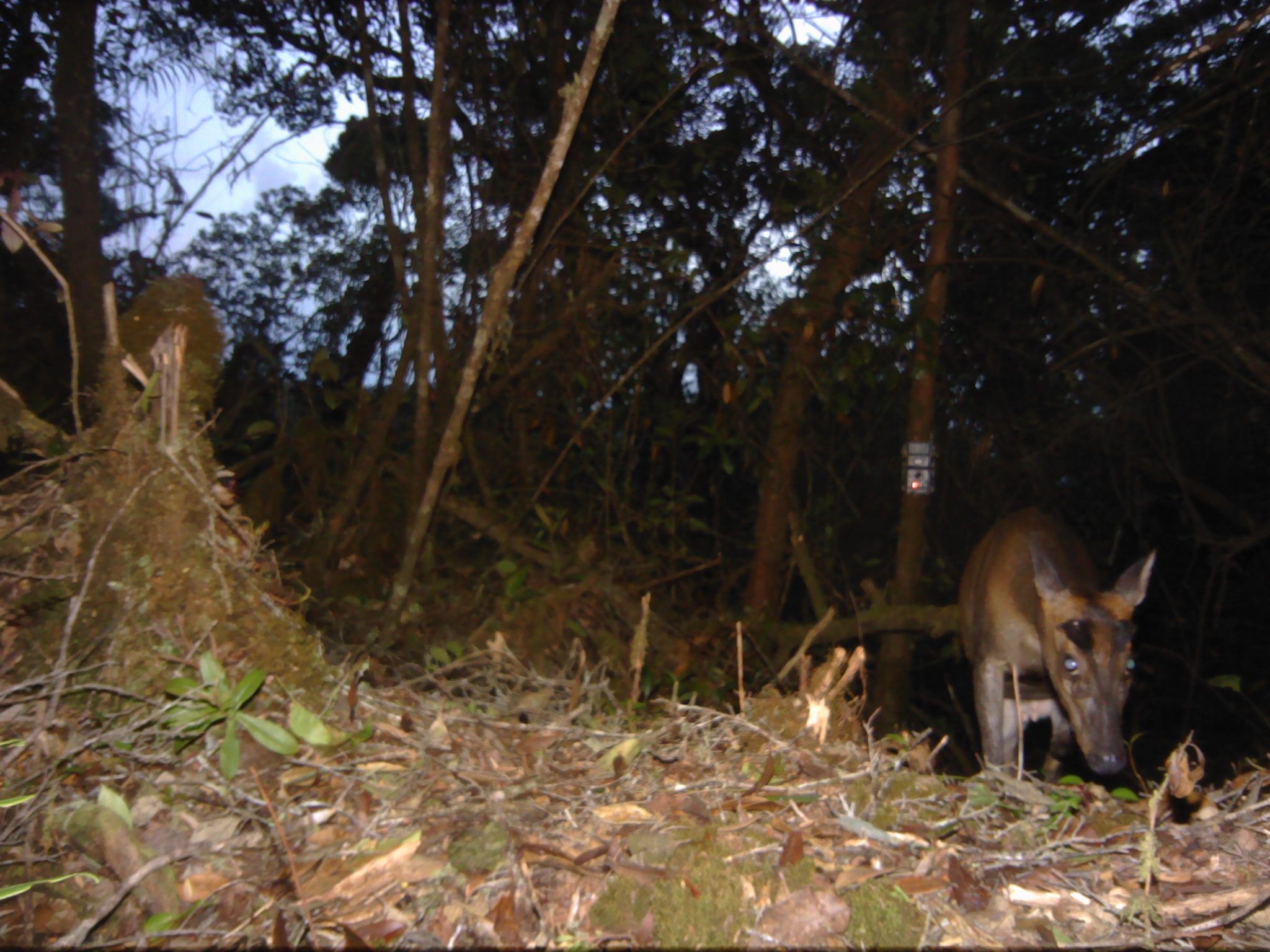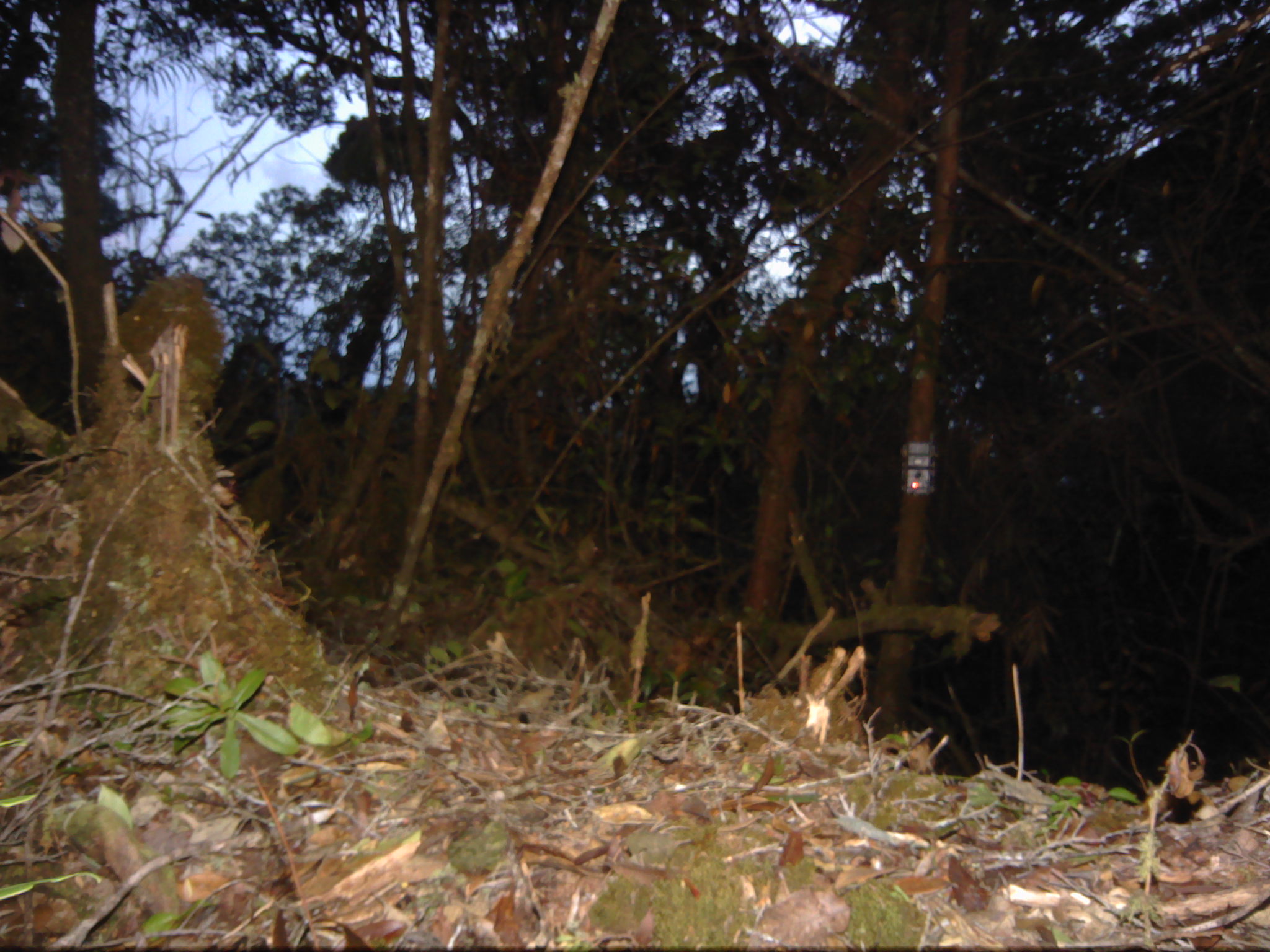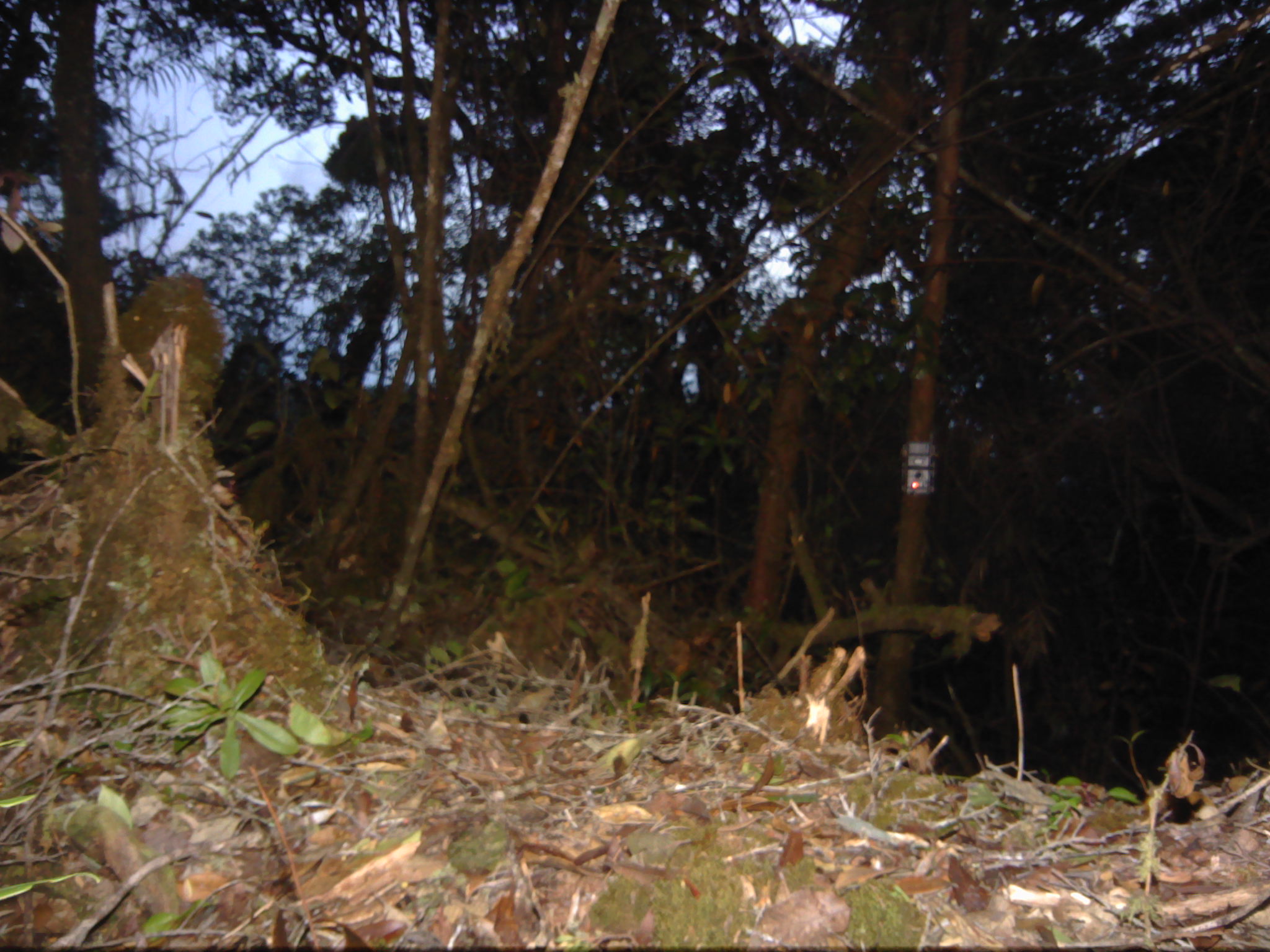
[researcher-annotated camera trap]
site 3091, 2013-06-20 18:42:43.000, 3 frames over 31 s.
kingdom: Animalia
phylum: Chordata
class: Mammalia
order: Artiodactyla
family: Cervidae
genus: Muntiacus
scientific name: Muntiacus muntjak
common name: southern red muntjac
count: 1